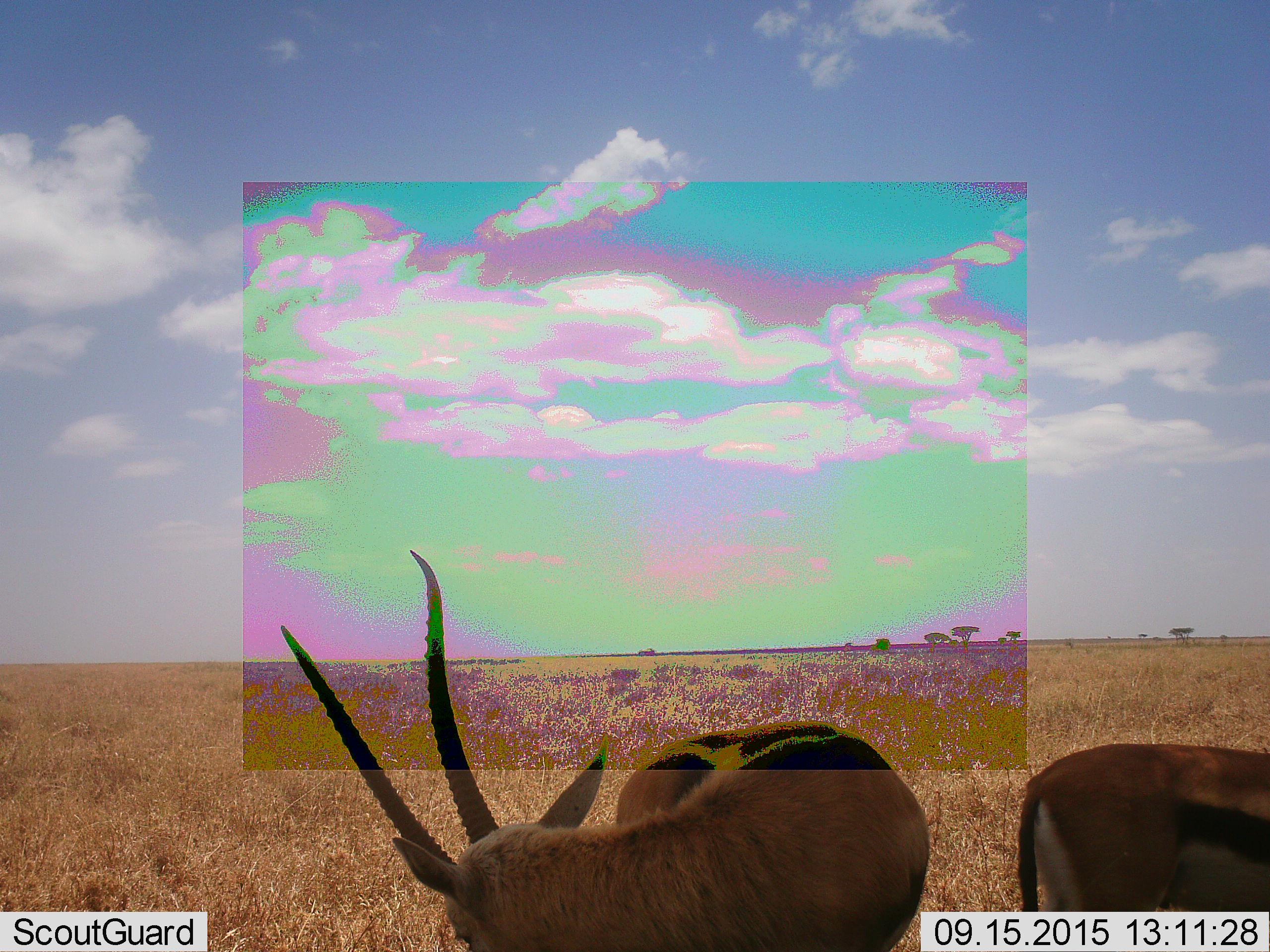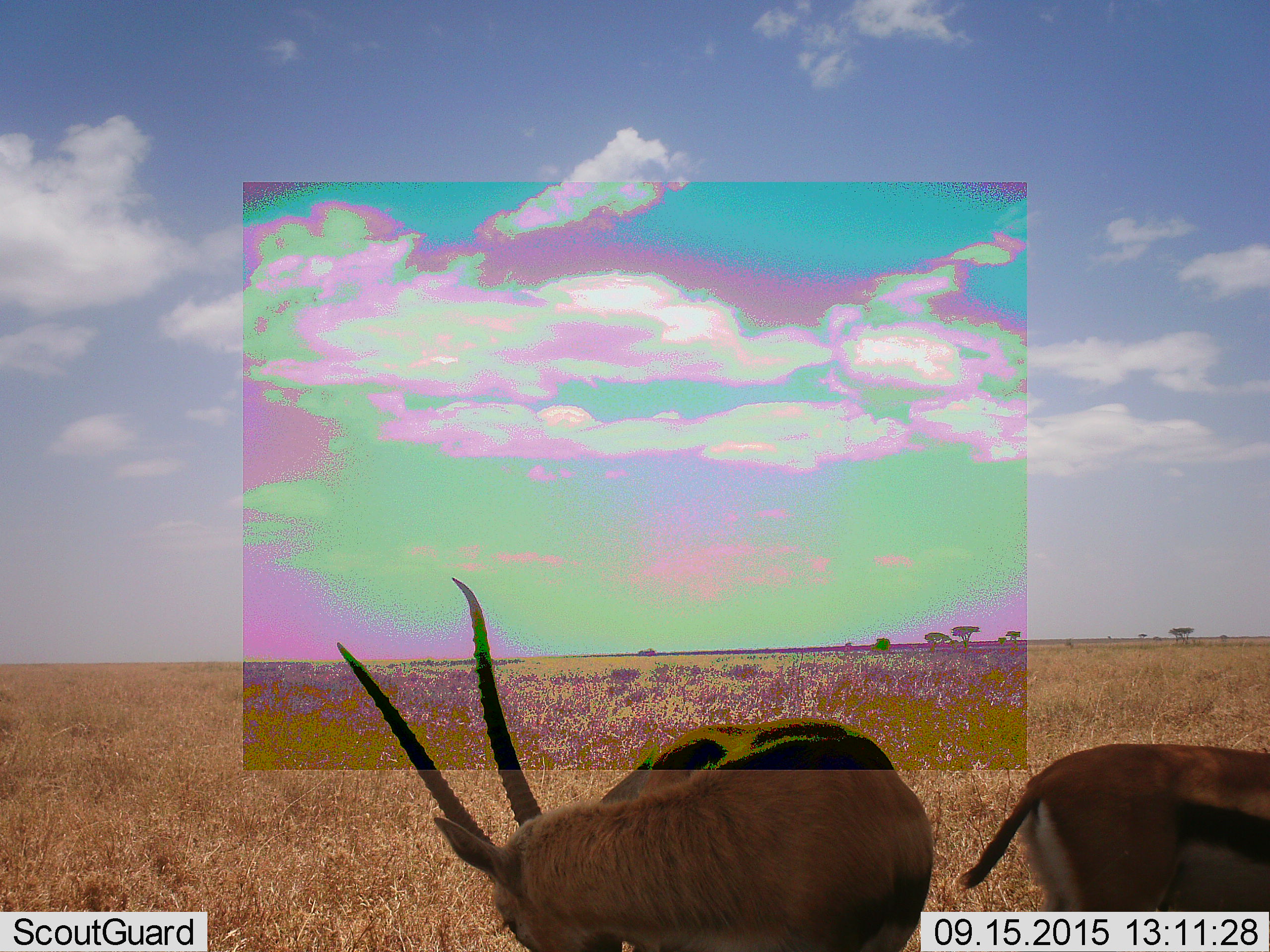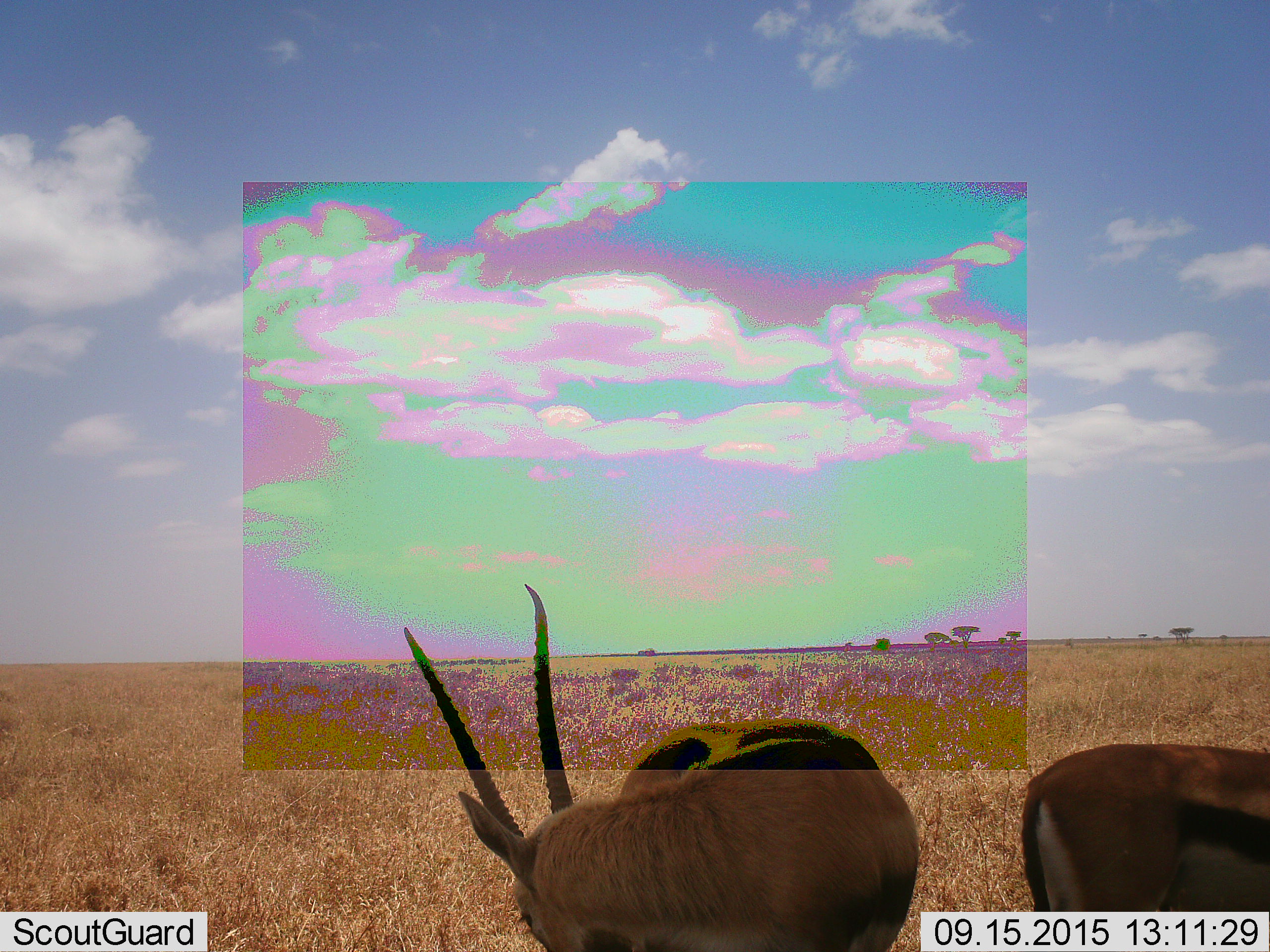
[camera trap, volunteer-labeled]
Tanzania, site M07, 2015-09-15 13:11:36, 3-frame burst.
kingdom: Animalia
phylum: Chordata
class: Mammalia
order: Artiodactyla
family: Bovidae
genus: Eudorcas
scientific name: Eudorcas thomsonii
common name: thomson's gazelle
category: gazellethomsons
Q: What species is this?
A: Gazellethomsons (thomson's gazelle) (Eudorcas thomsonii).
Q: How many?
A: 2.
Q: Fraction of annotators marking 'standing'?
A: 100%.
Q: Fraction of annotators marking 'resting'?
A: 0%.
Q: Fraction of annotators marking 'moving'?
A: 12%.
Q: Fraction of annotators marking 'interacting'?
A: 0%.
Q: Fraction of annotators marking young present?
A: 0%.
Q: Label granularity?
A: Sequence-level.